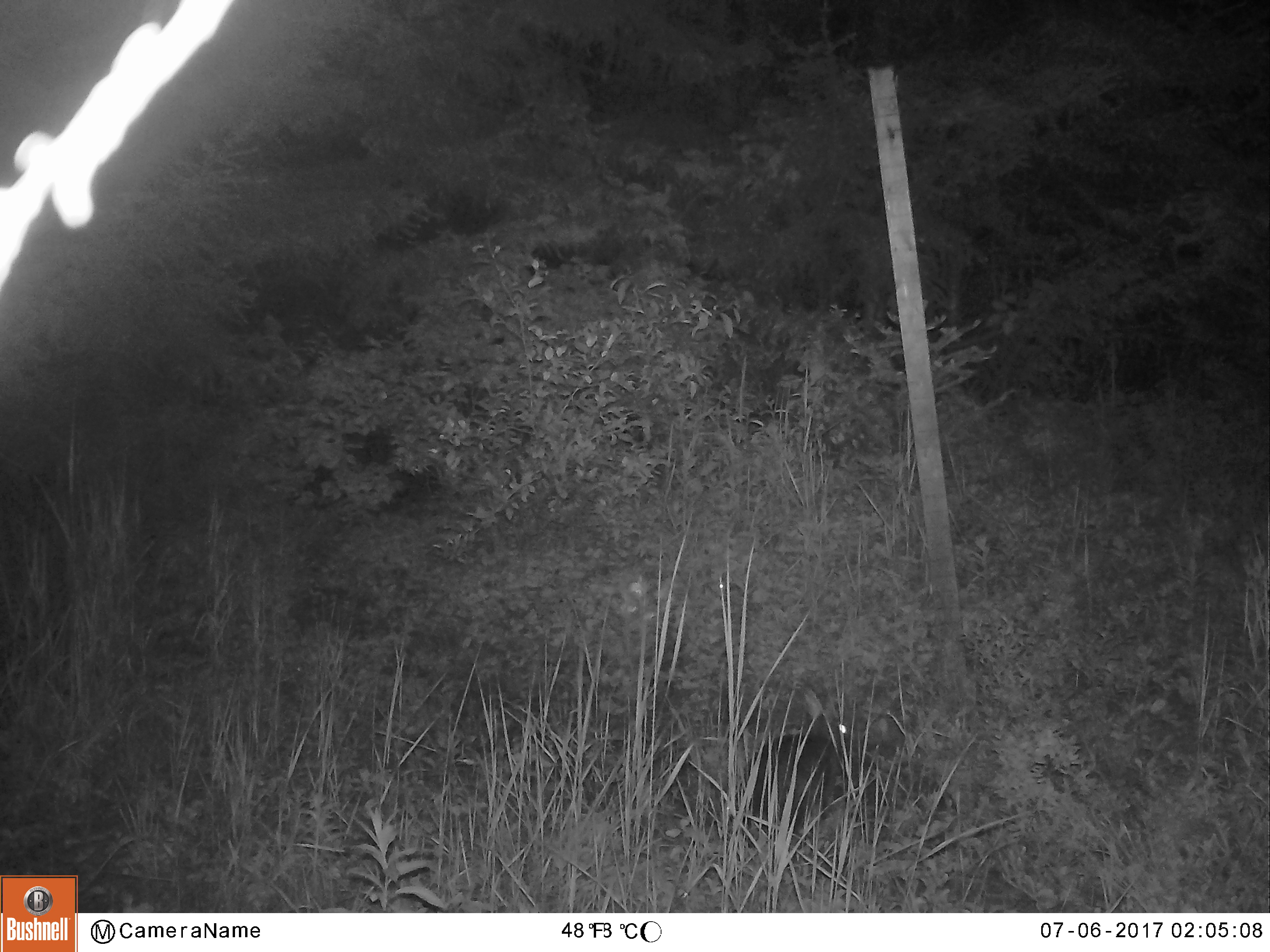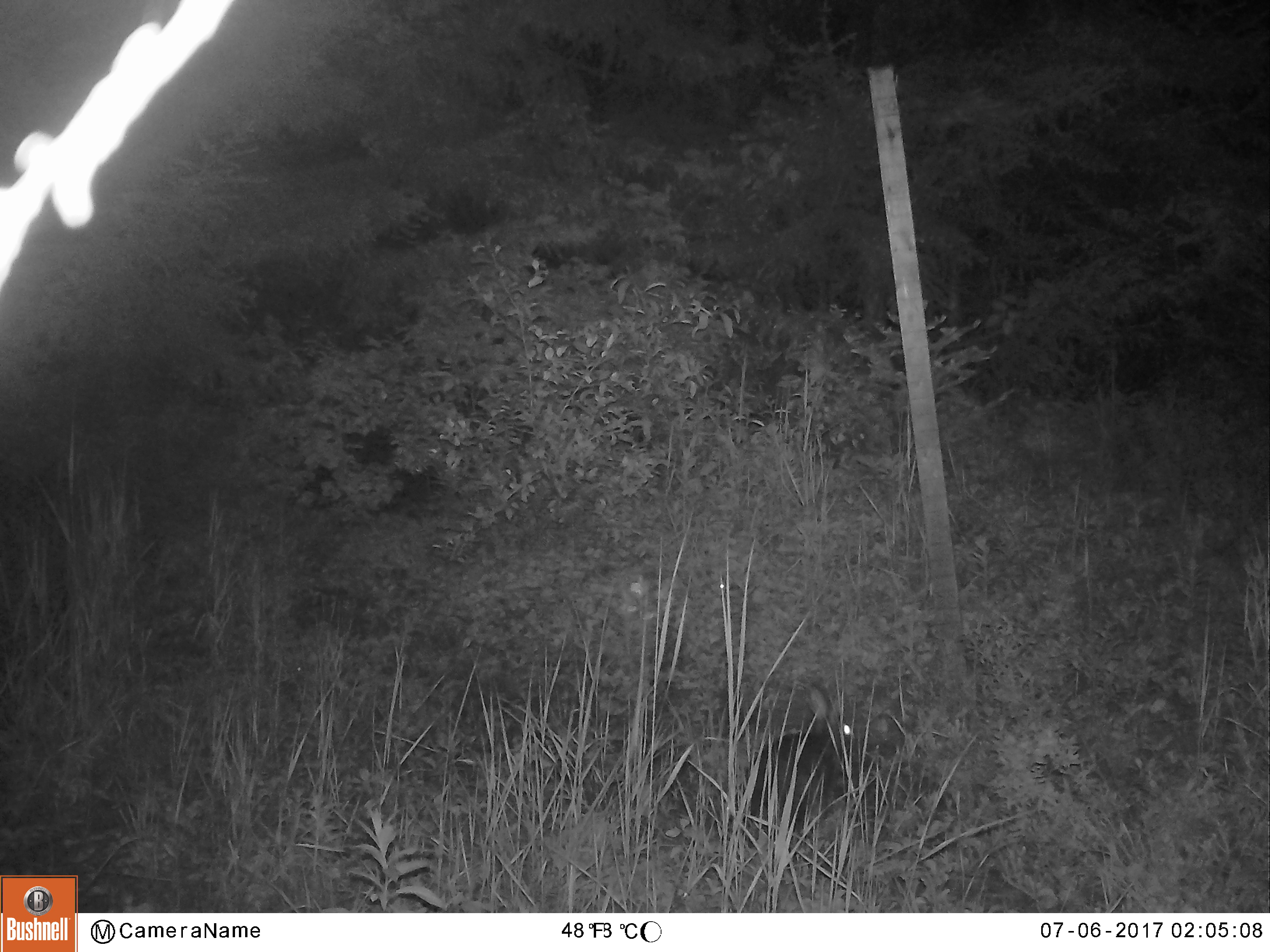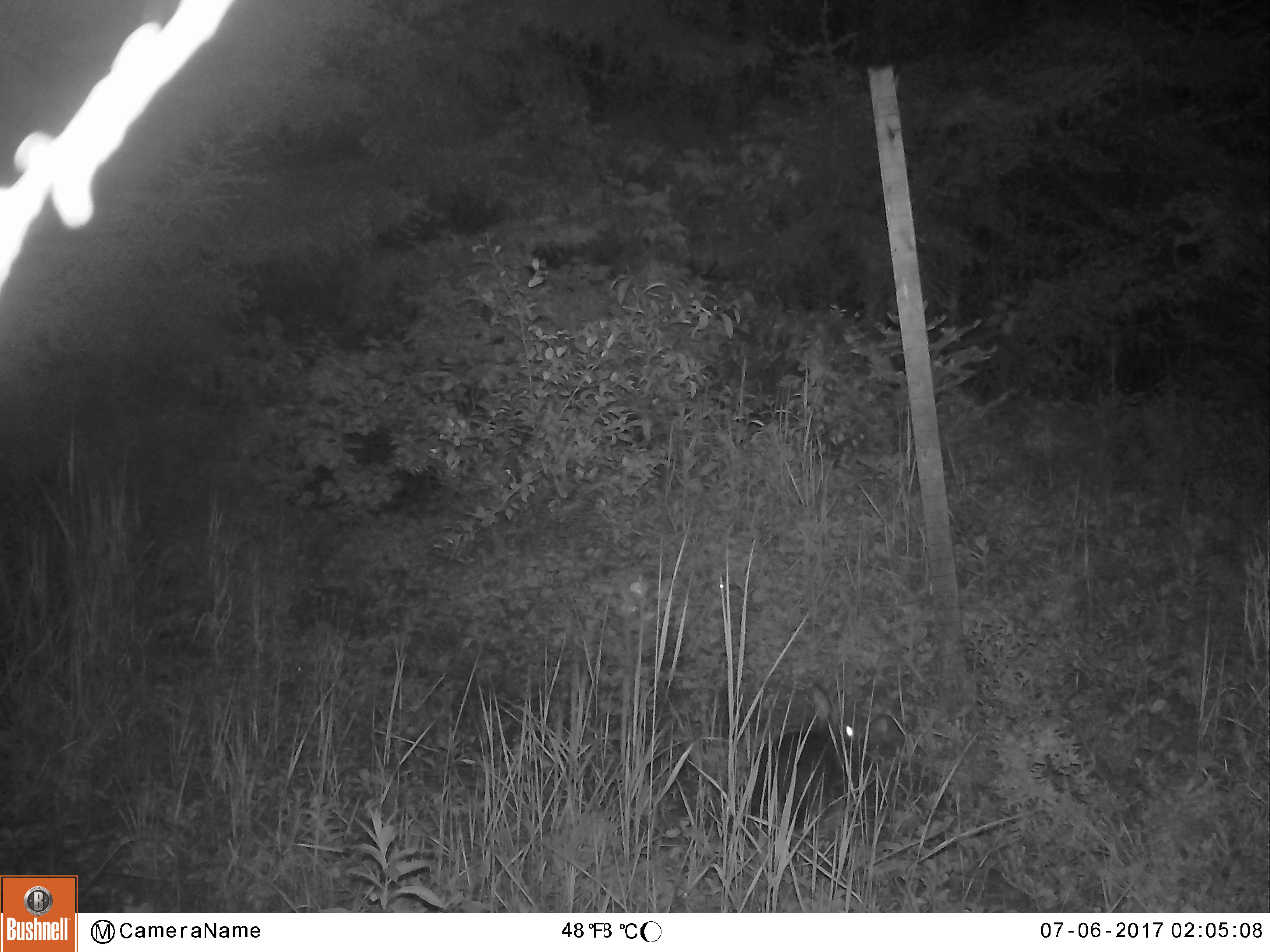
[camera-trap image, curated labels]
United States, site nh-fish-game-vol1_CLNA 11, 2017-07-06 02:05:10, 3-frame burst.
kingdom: Animalia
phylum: Chordata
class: Mammalia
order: Lagomorpha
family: Leporidae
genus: Lepus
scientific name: Lepus americanus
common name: snowshoe hare